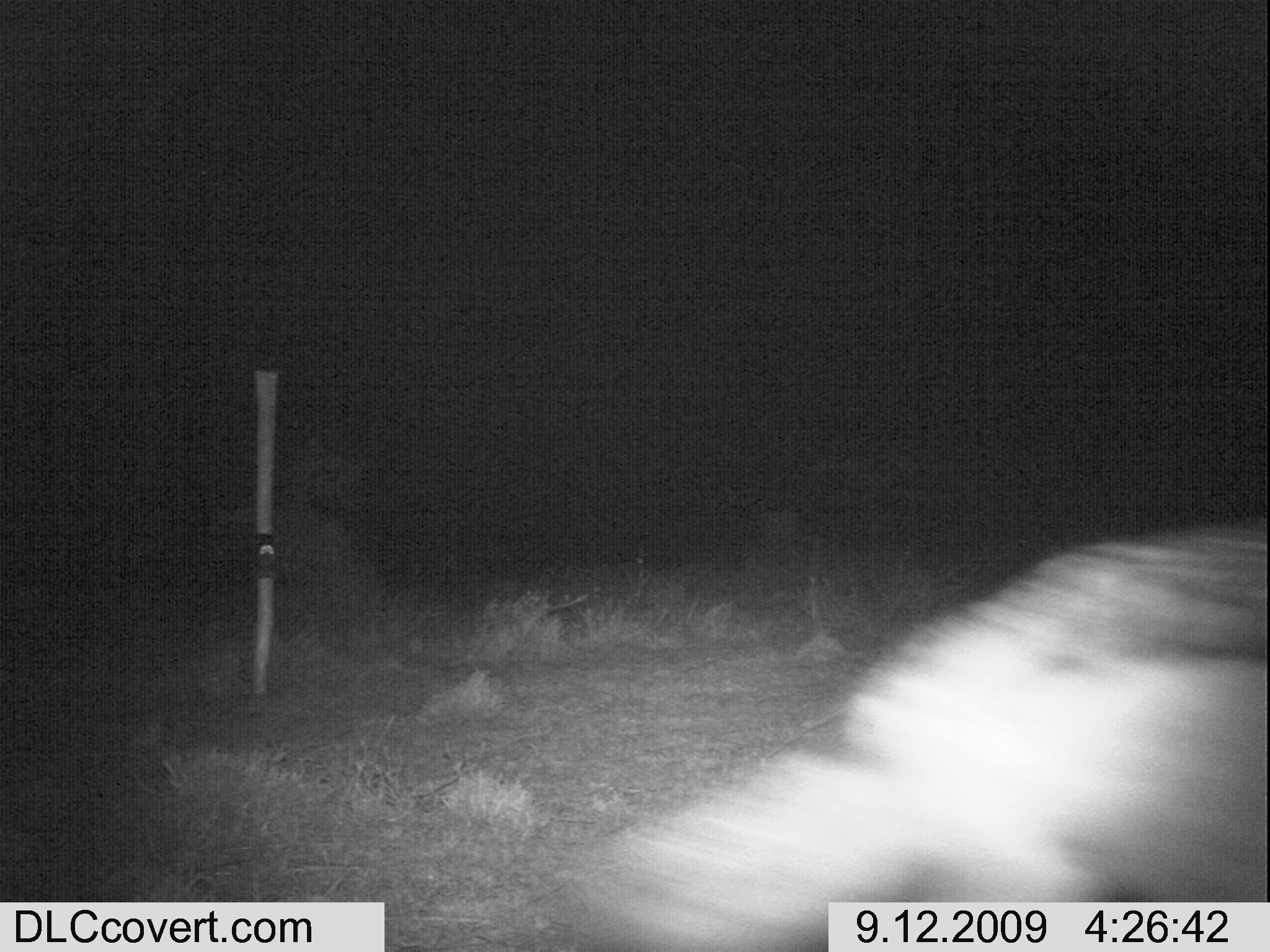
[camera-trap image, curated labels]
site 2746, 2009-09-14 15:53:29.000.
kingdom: Animalia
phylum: Chordata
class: Mammalia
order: Artiodactyla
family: Bovidae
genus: Bos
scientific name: Bos taurus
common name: domestic cattle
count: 1